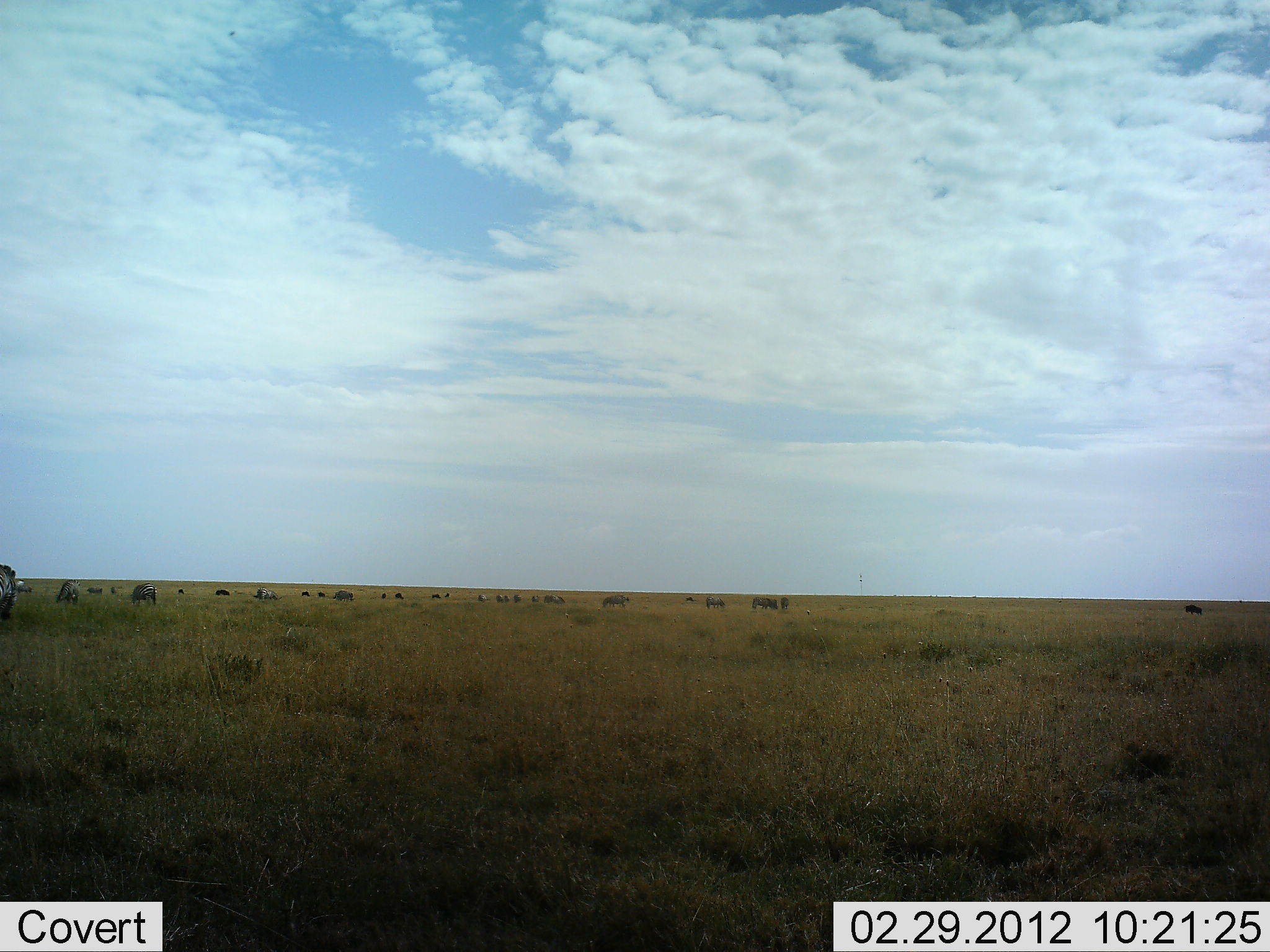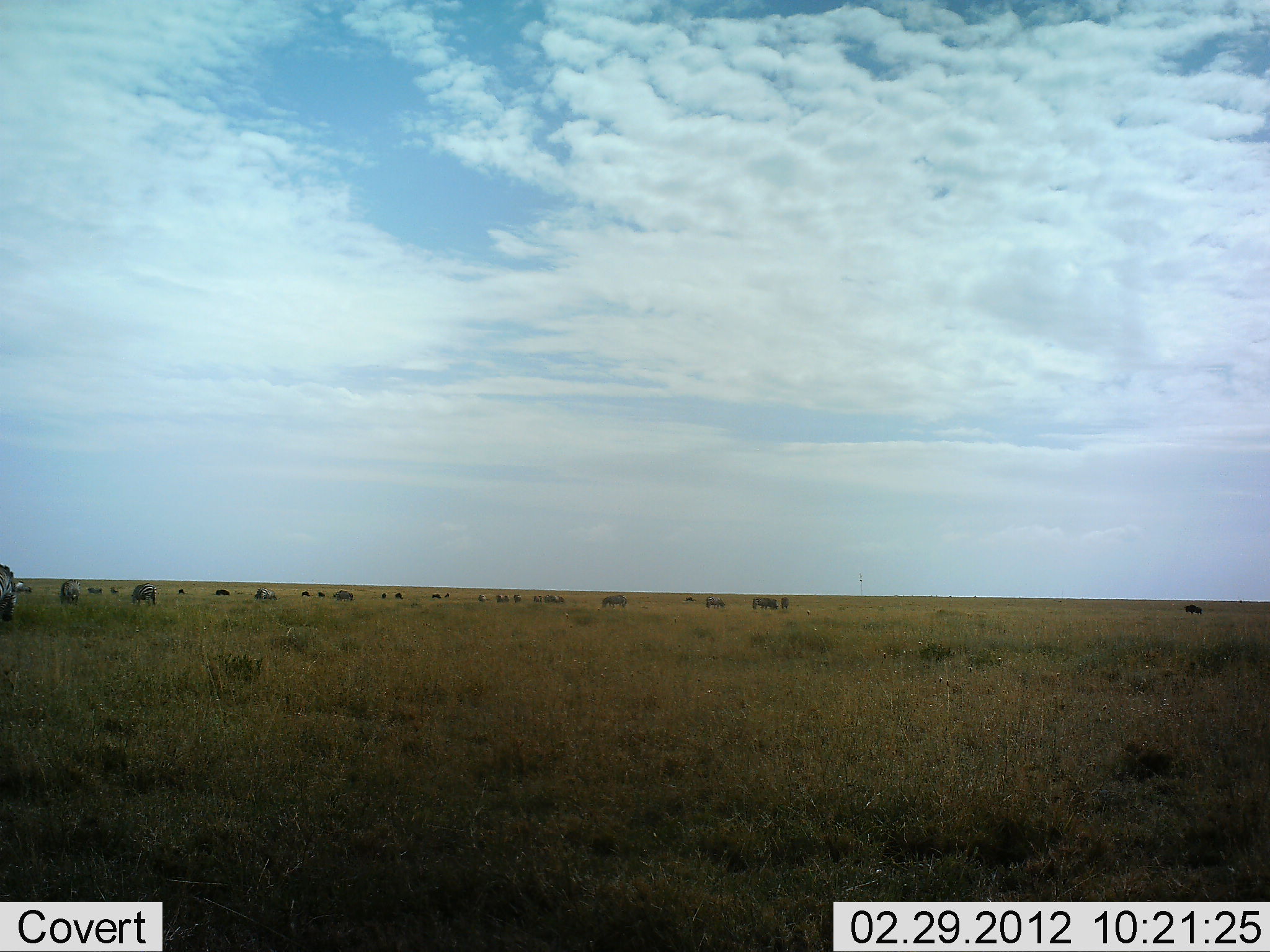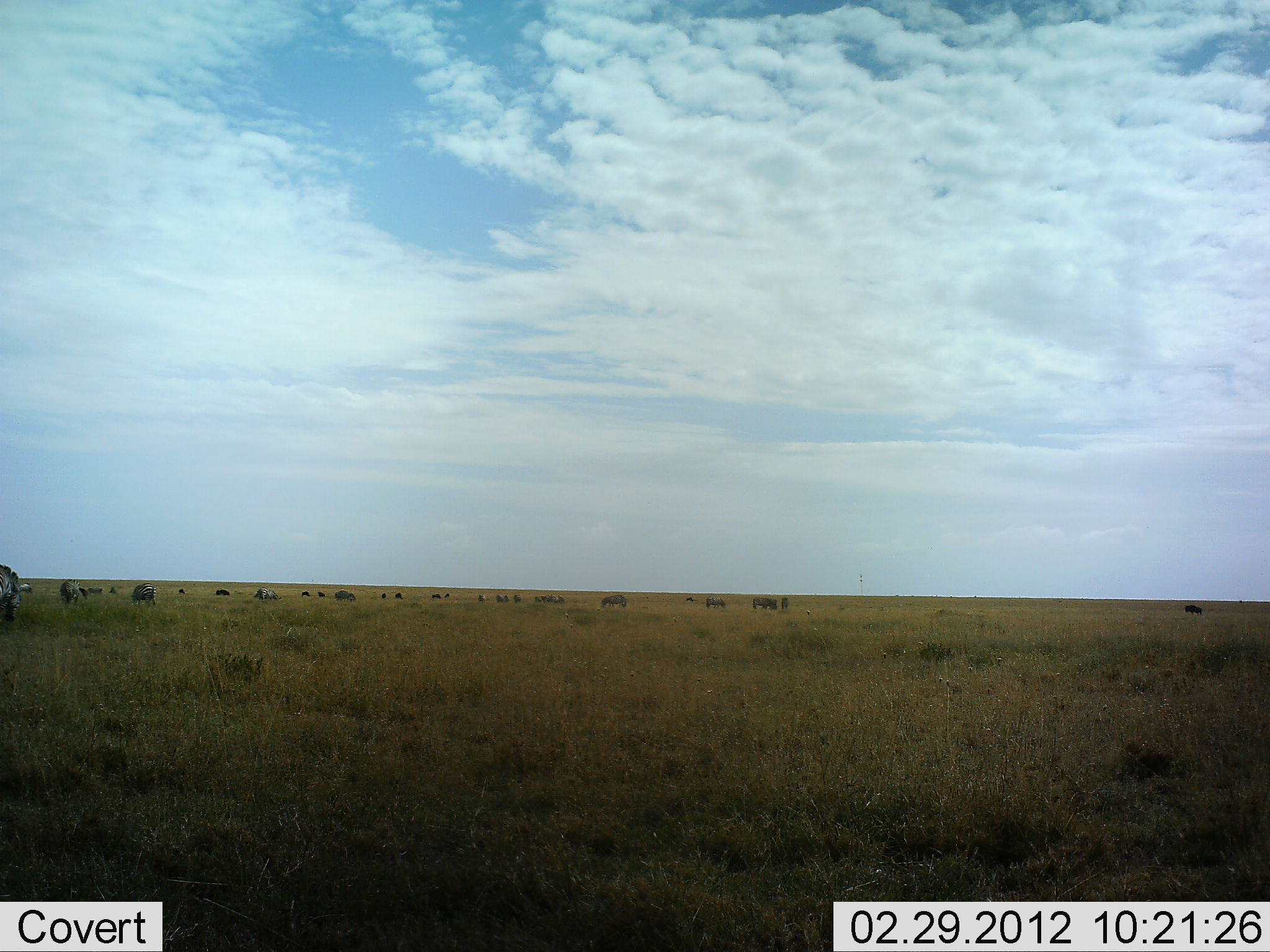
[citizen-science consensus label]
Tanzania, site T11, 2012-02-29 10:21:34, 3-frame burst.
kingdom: Animalia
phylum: Chordata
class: Mammalia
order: Artiodactyla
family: Bovidae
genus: Connochaetes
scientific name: Connochaetes taurinus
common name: blue wildebeest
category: wildebeest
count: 11-50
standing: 55%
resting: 9%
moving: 9%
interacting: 9%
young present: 0%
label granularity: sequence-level